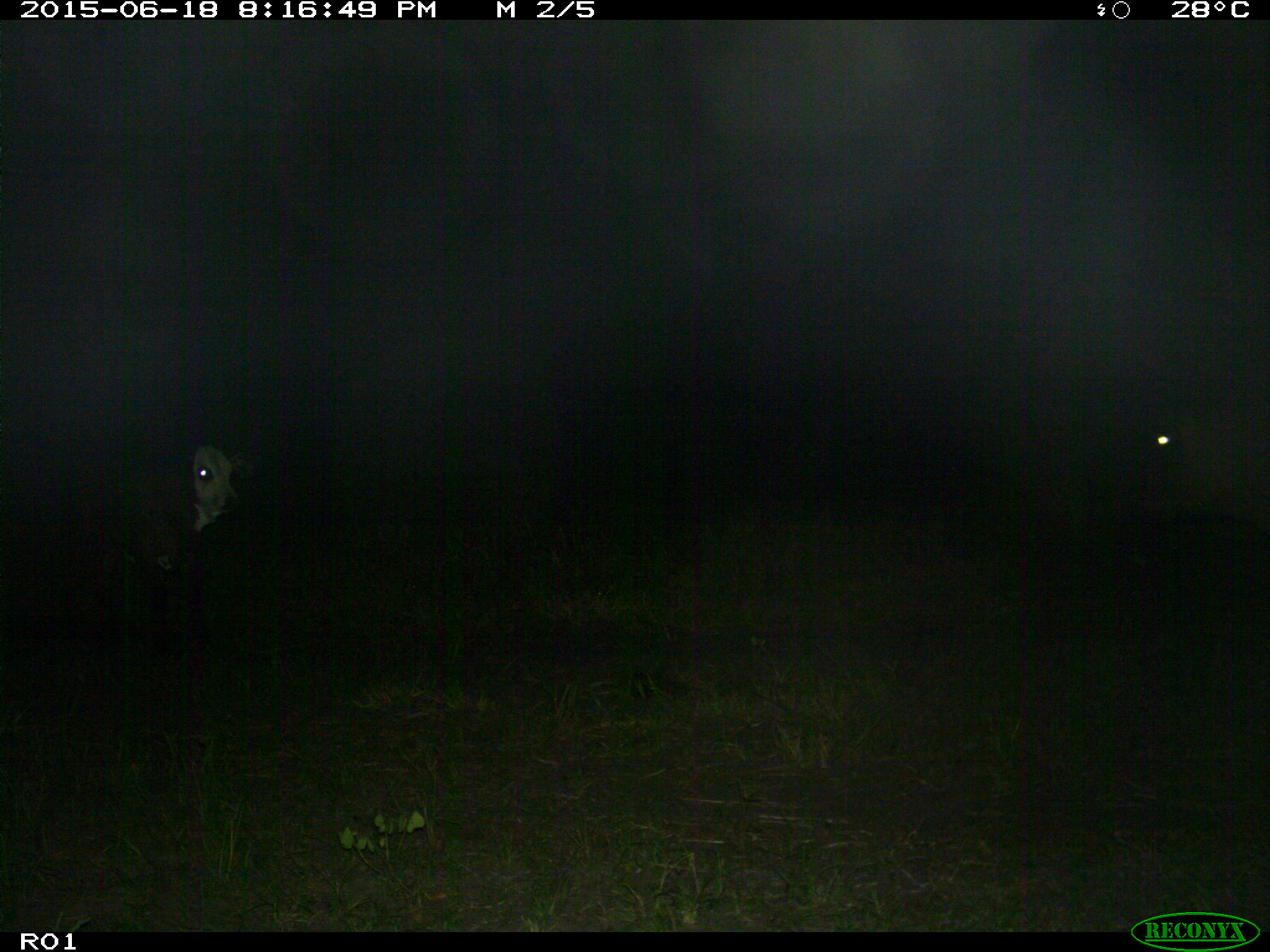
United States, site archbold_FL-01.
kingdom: Animalia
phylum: Chordata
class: Mammalia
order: Artiodactyla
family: Bovidae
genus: Bos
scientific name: Bos taurus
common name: domestic cow